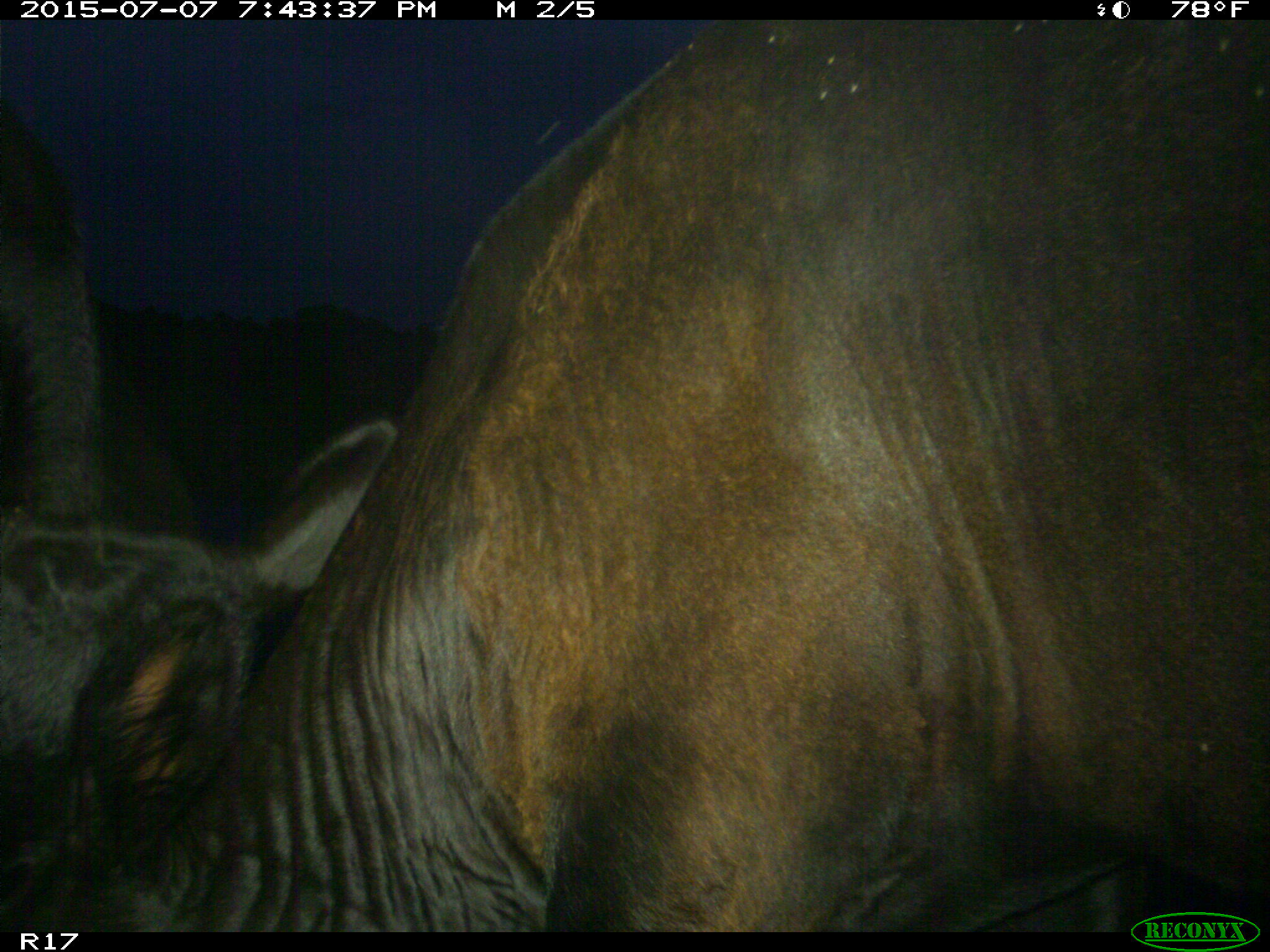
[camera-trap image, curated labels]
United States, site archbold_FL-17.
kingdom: Animalia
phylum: Chordata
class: Mammalia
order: Artiodactyla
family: Bovidae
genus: Bos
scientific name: Bos taurus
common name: domestic cow